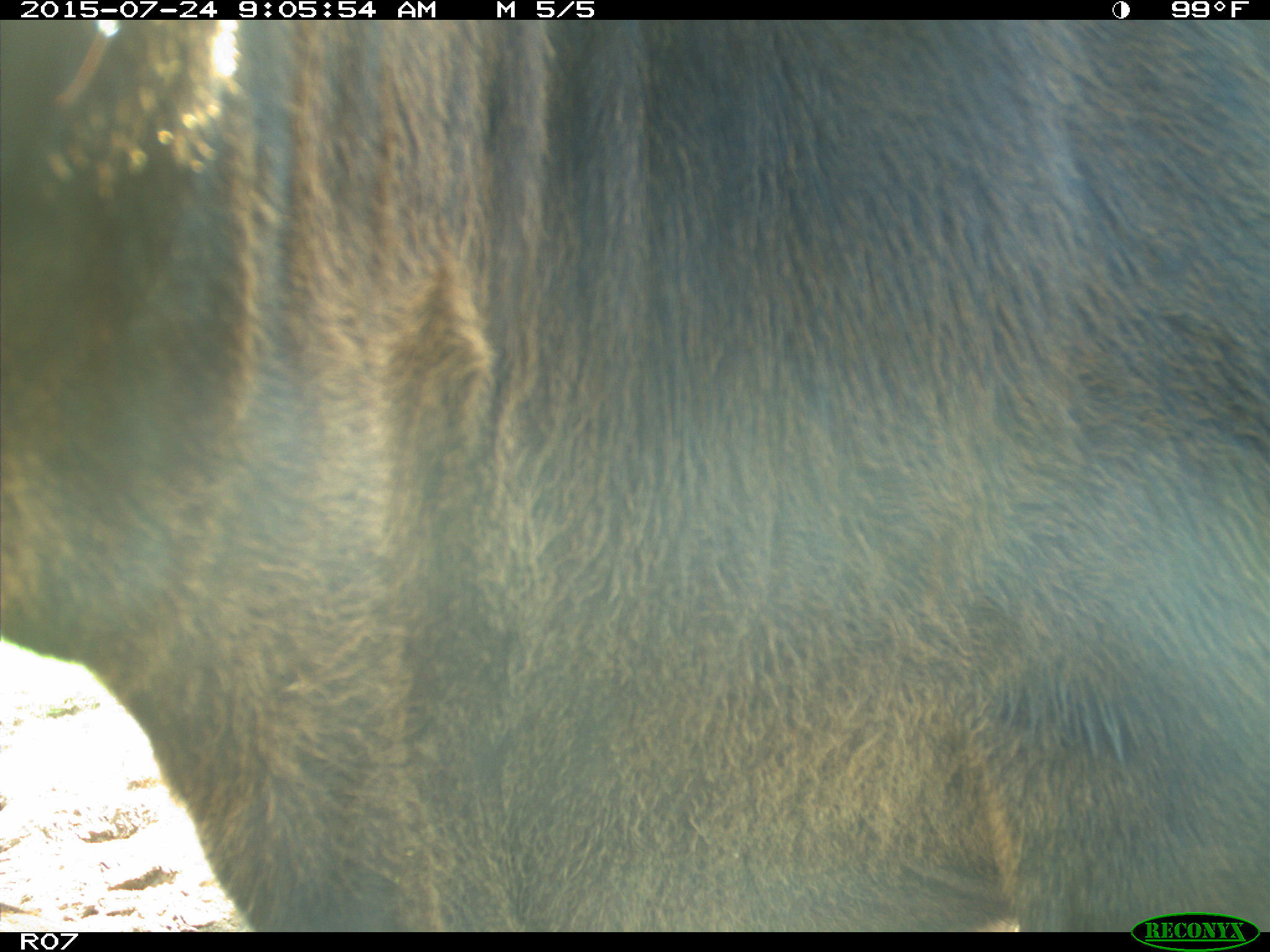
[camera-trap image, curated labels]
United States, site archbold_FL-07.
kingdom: Animalia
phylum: Chordata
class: Mammalia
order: Artiodactyla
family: Bovidae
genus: Bos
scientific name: Bos taurus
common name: domestic cow